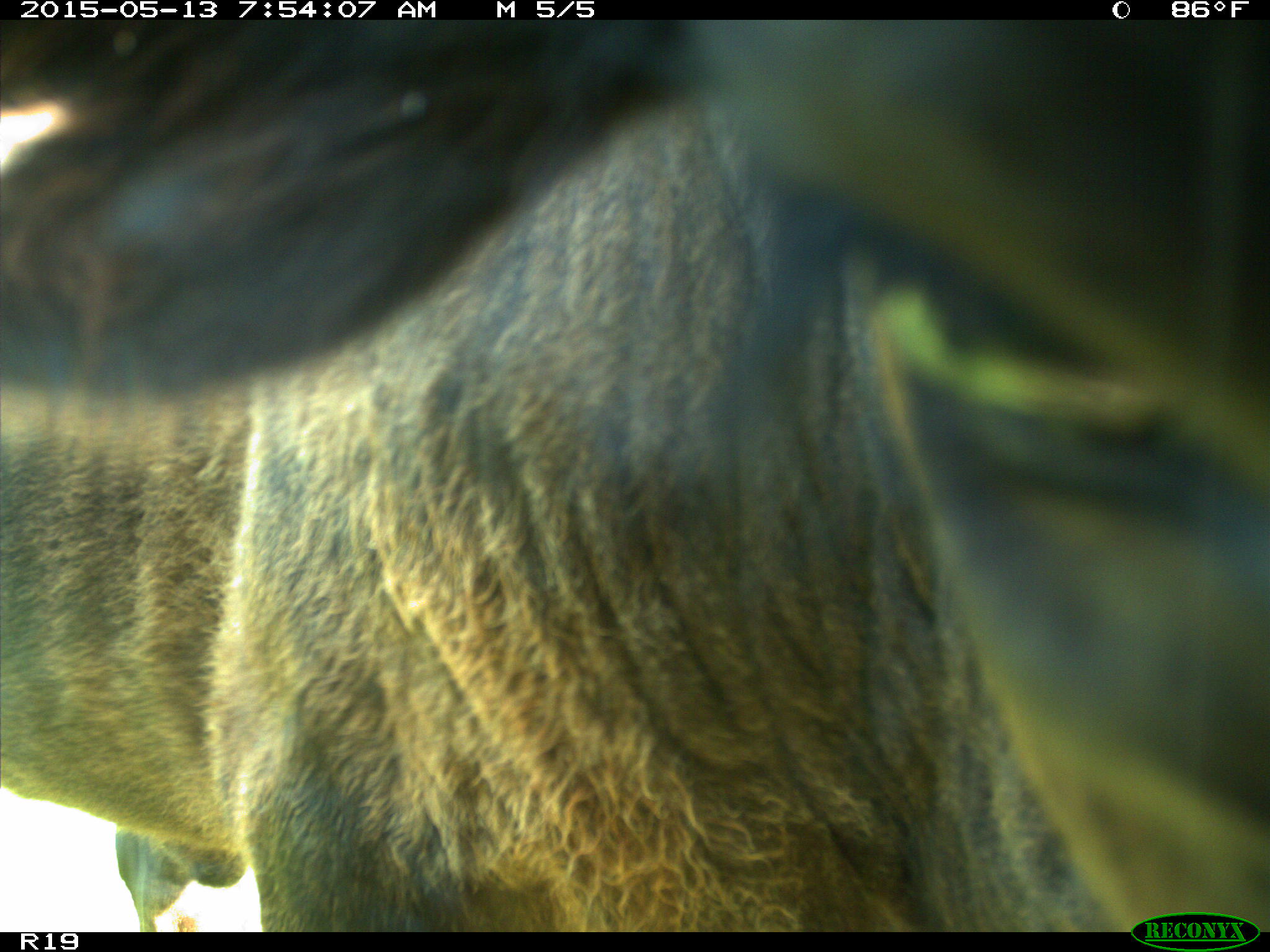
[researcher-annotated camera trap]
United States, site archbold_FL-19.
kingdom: Animalia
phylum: Chordata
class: Mammalia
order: Artiodactyla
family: Bovidae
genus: Bos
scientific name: Bos taurus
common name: domestic cow